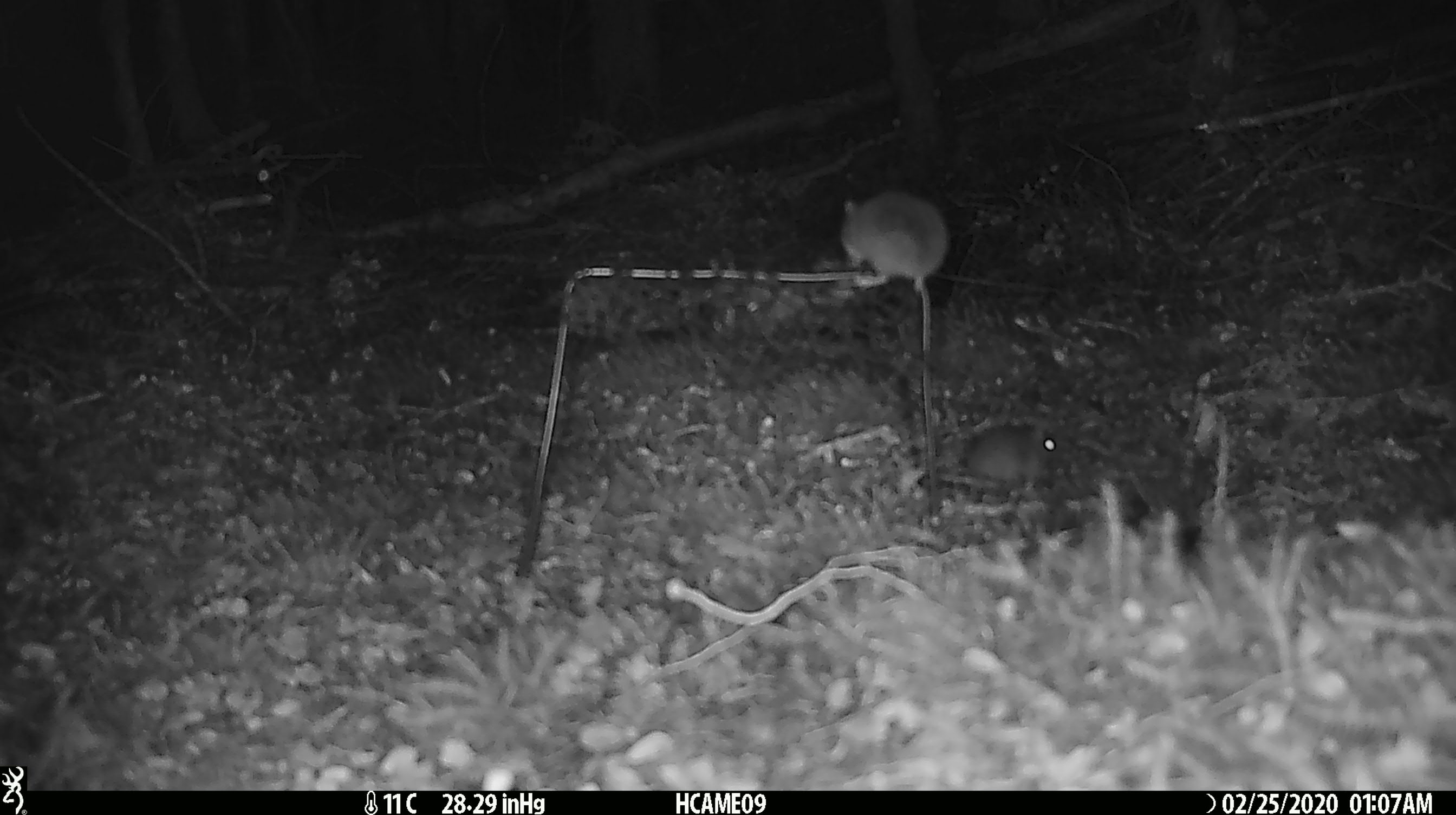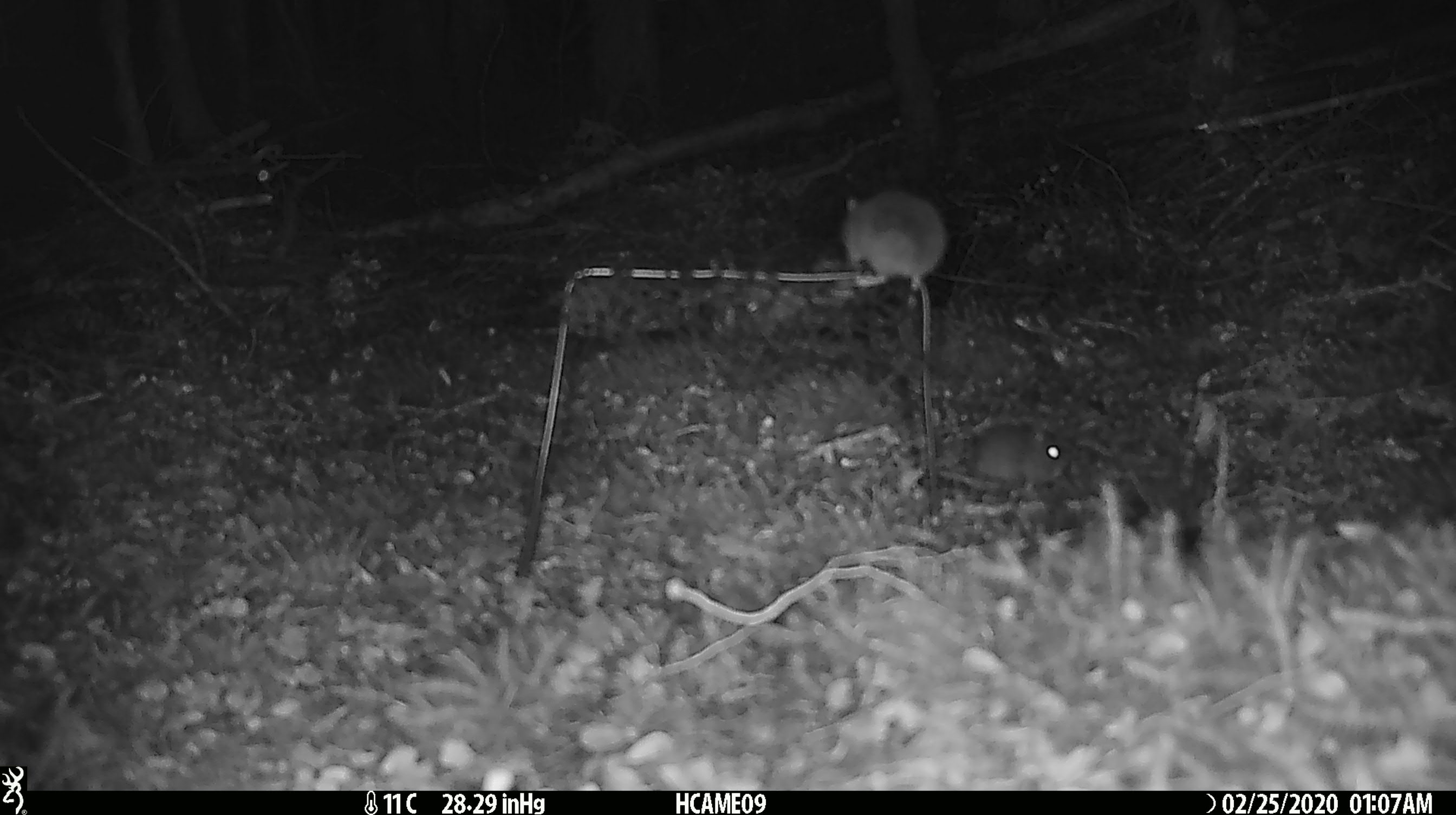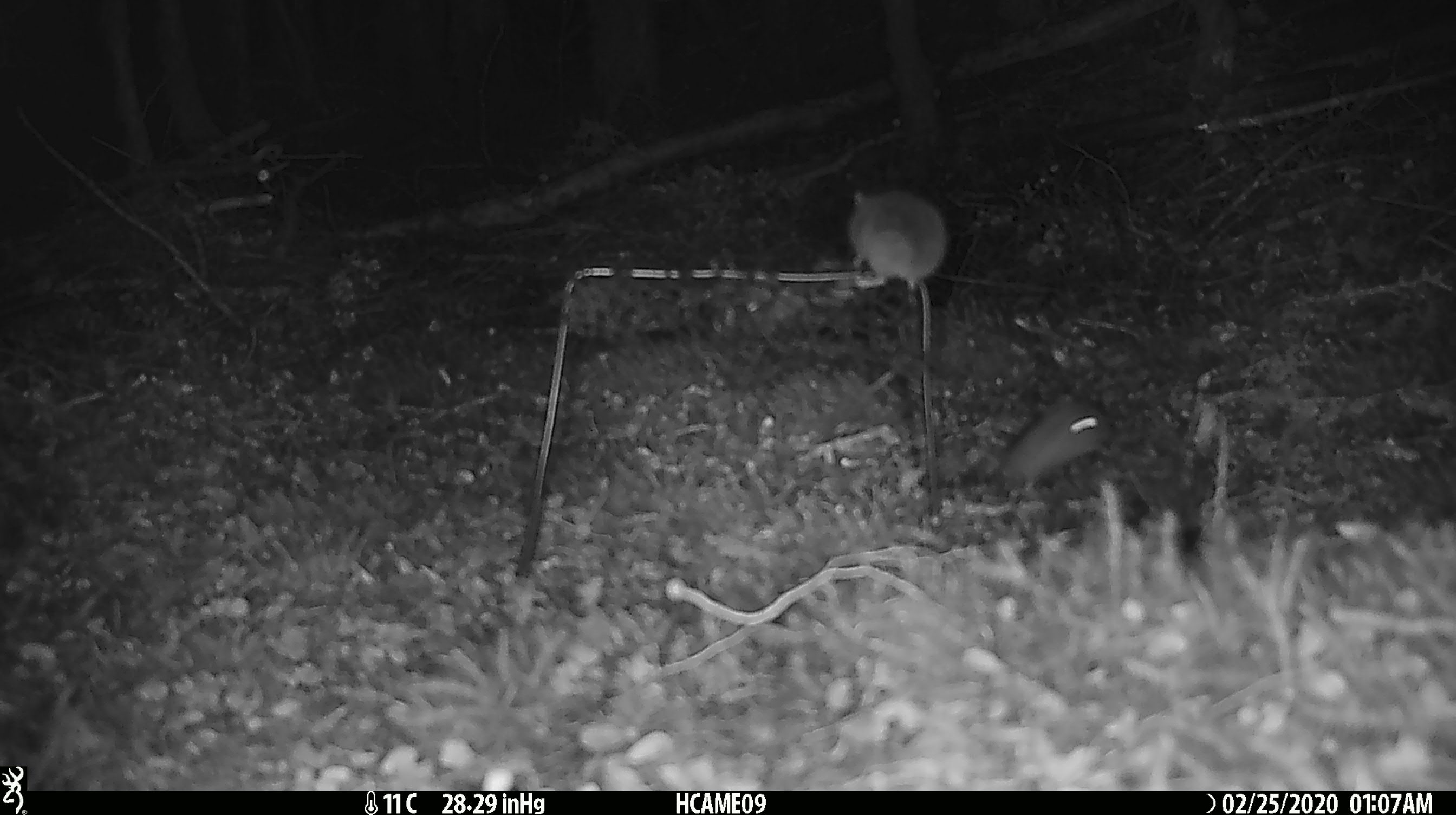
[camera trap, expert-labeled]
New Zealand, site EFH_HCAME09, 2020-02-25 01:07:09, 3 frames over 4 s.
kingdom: Animalia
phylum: Chordata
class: Mammalia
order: Rodentia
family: Muridae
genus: Mus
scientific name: Mus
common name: mouse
Mouse (Mus).